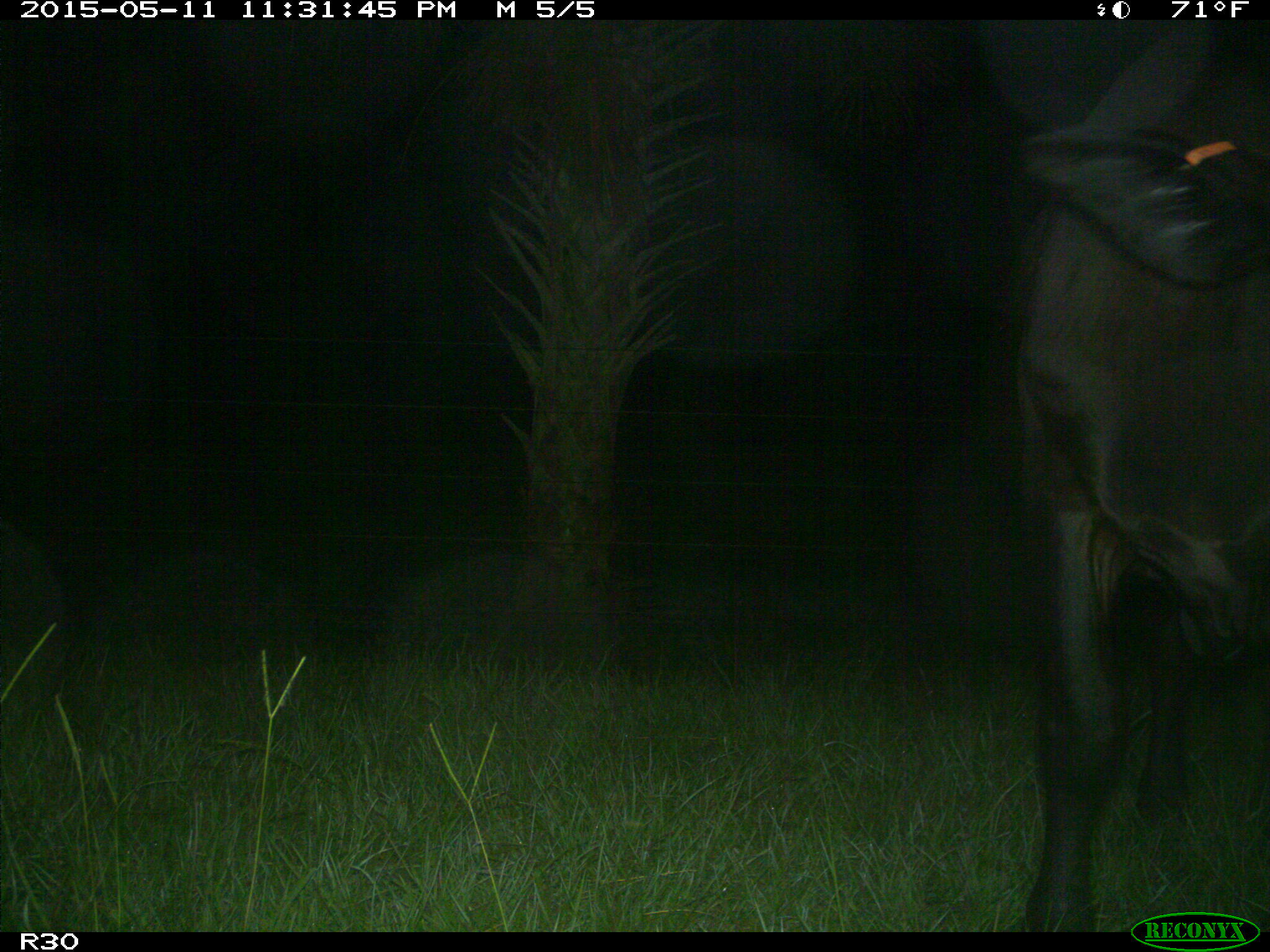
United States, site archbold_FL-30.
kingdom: Animalia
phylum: Chordata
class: Mammalia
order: Artiodactyla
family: Bovidae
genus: Bos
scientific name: Bos taurus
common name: domestic cow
Bos taurus (domestic cow).